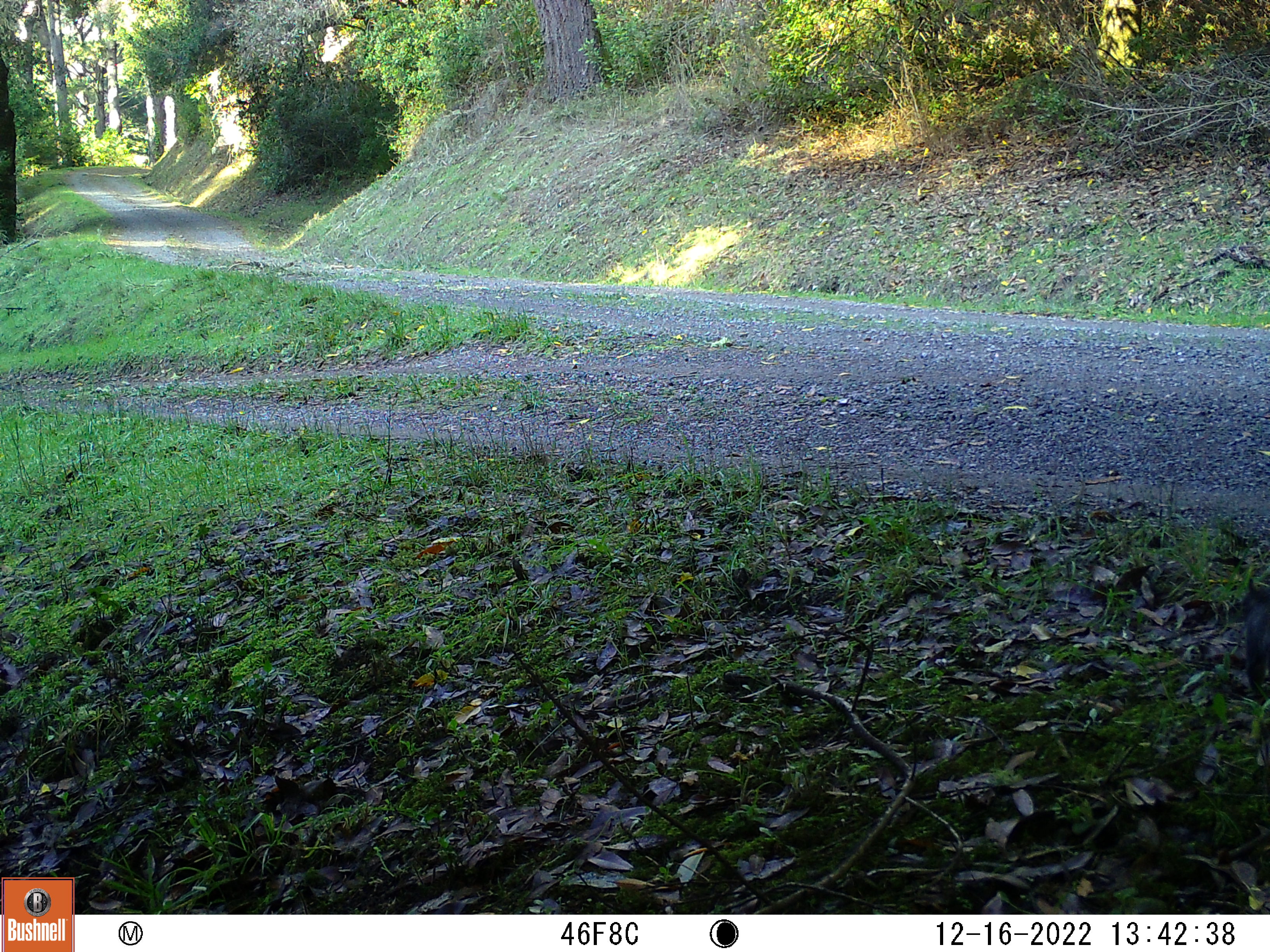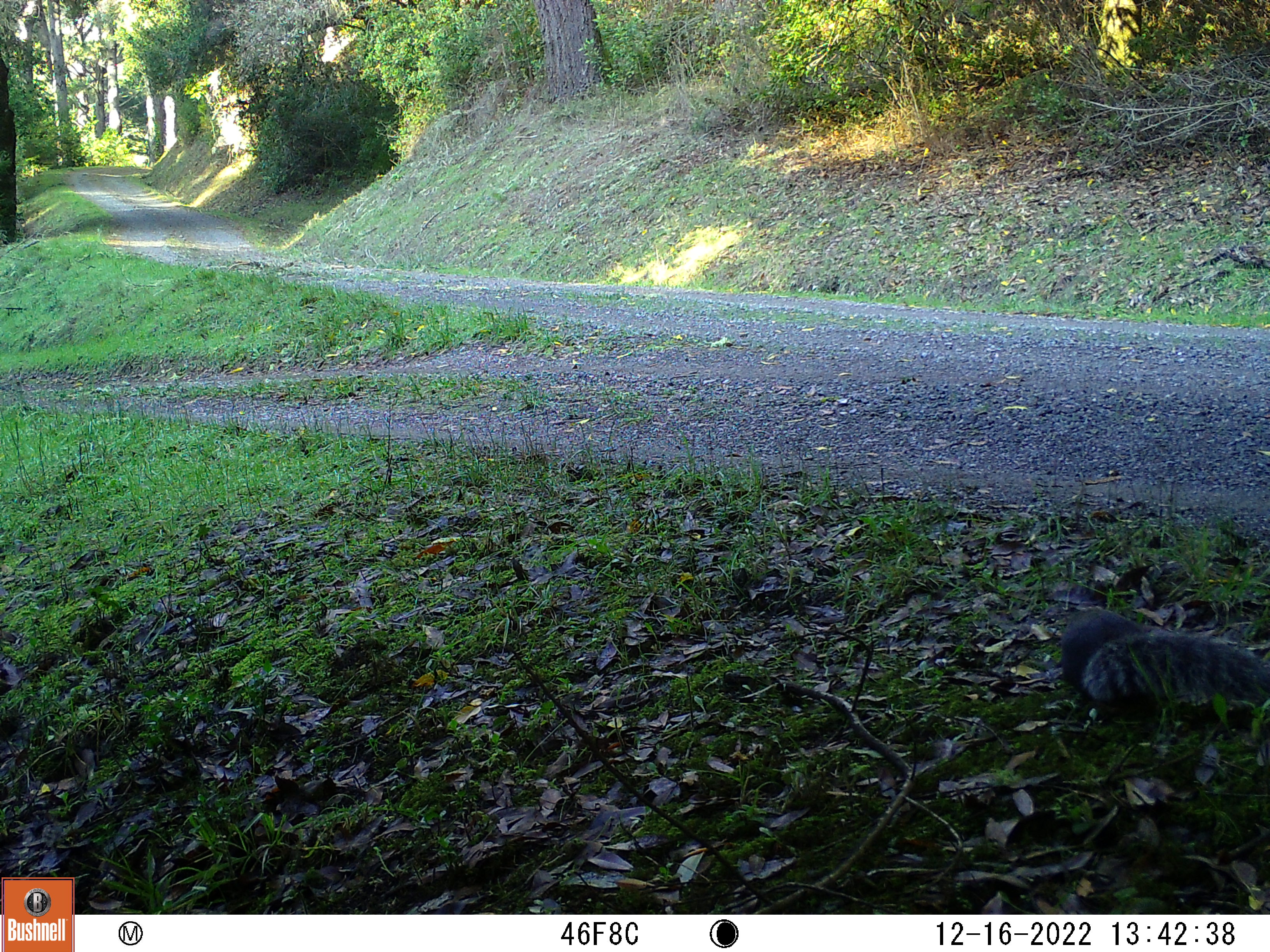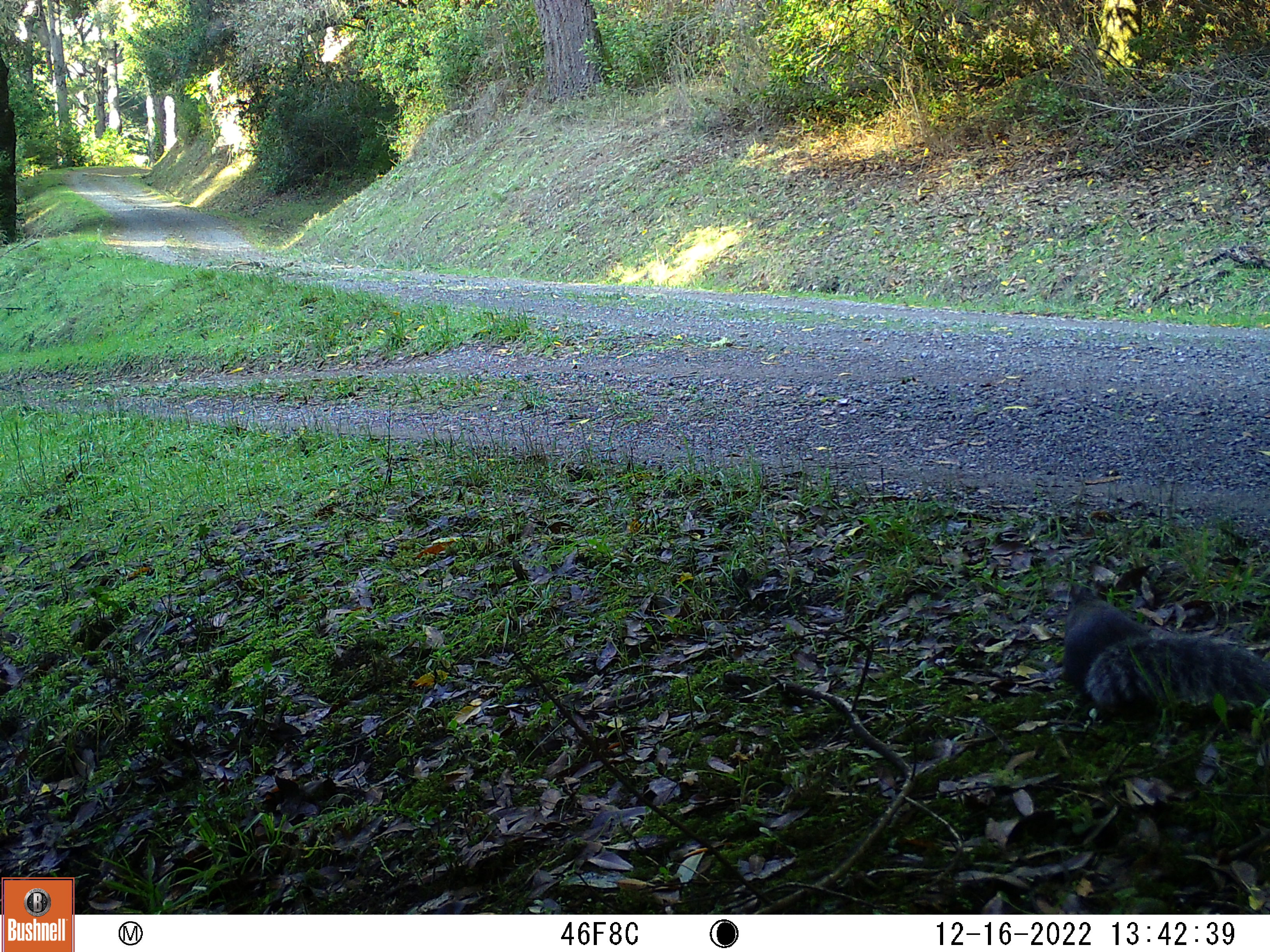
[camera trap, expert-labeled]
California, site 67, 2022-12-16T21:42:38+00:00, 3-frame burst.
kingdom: Animalia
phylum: Chordata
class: Mammalia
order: Rodentia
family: Sciuridae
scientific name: Sciuridae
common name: squirrel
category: unknown squirrel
Unknown squirrel (squirrel) (Sciuridae).